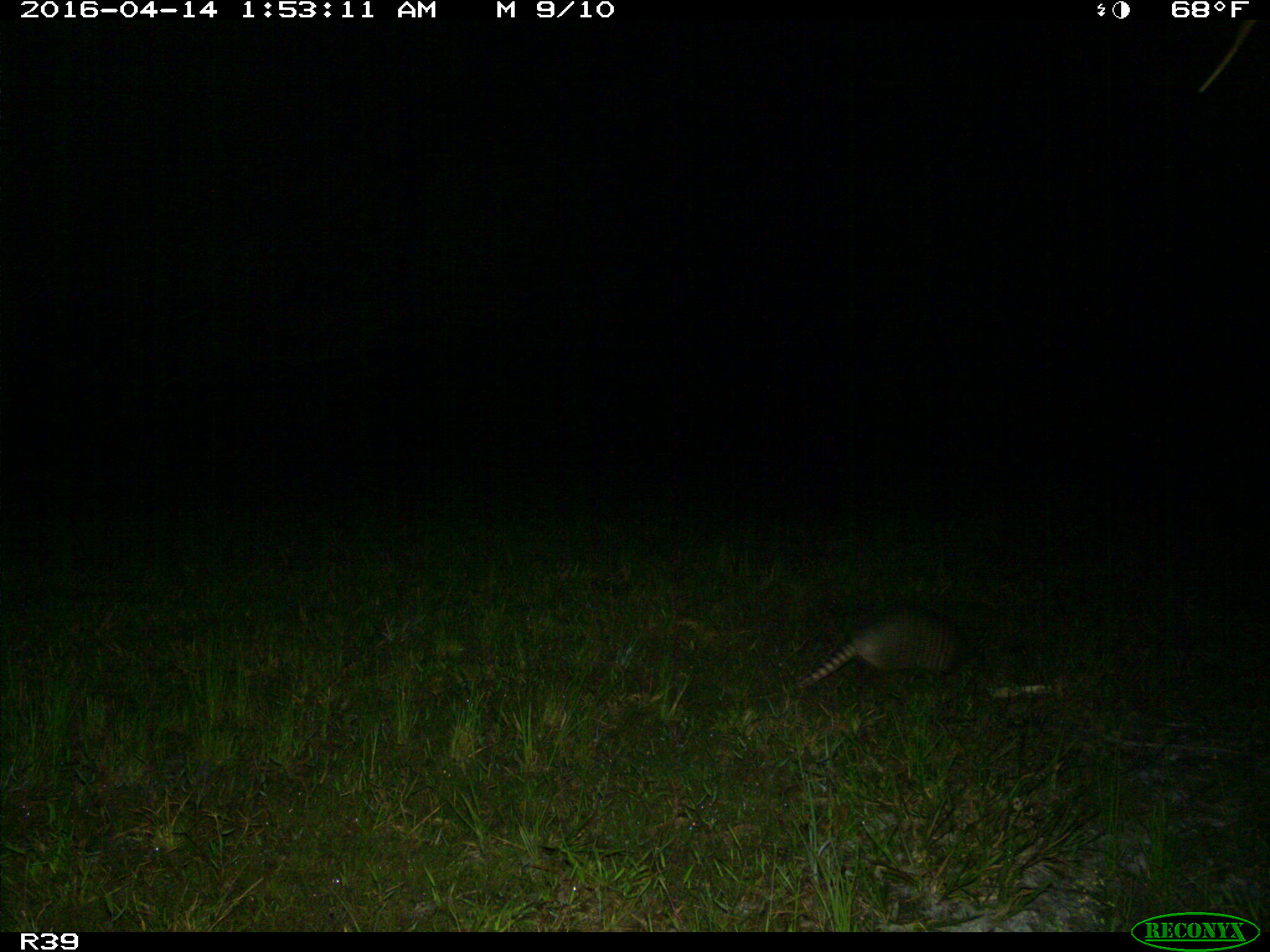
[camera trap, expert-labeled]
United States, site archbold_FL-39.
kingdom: Animalia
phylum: Chordata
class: Mammalia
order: Cingulata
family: Dasypodidae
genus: Dasypus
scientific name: Dasypus novemcinctus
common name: nine-banded armadillo